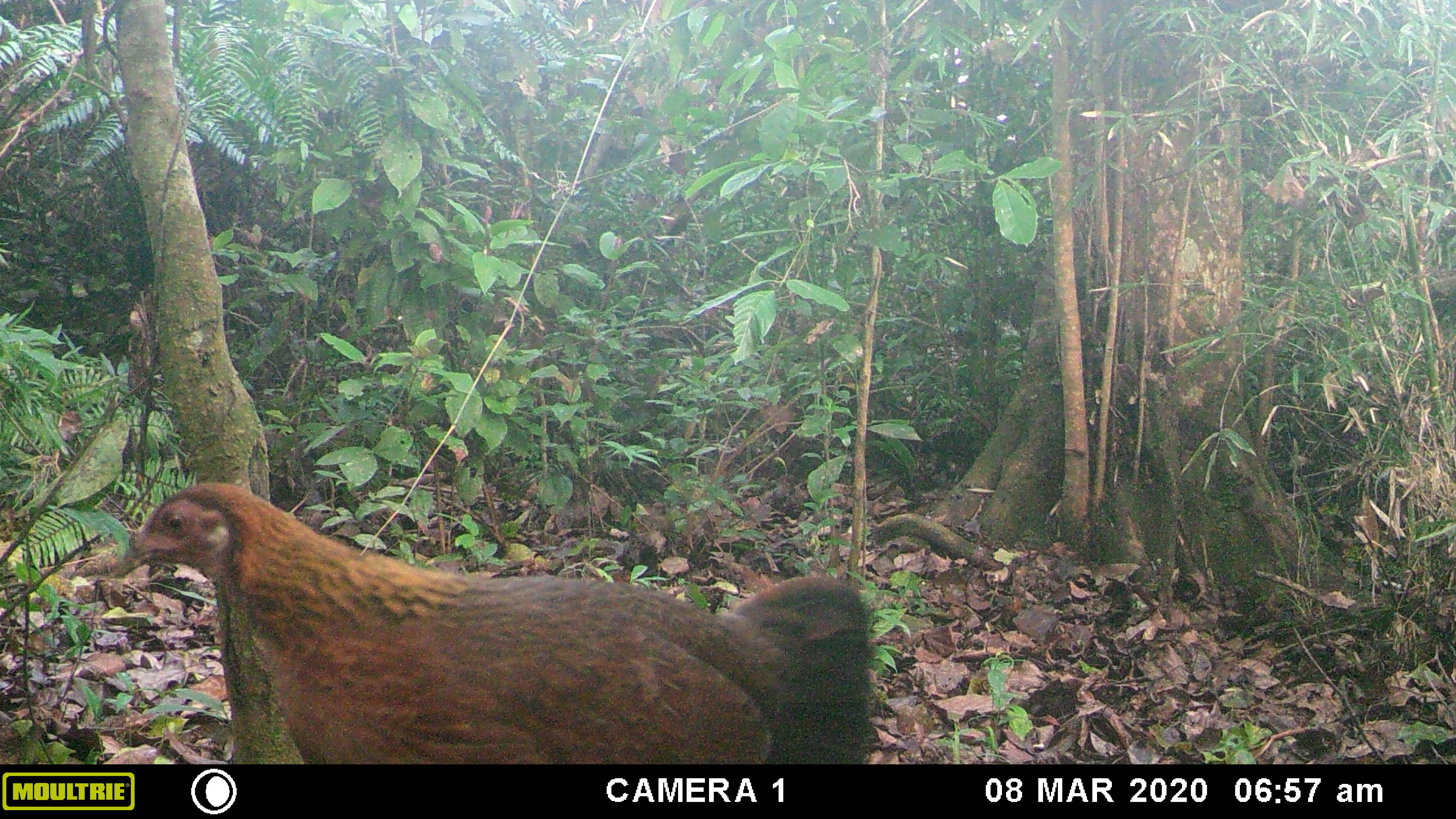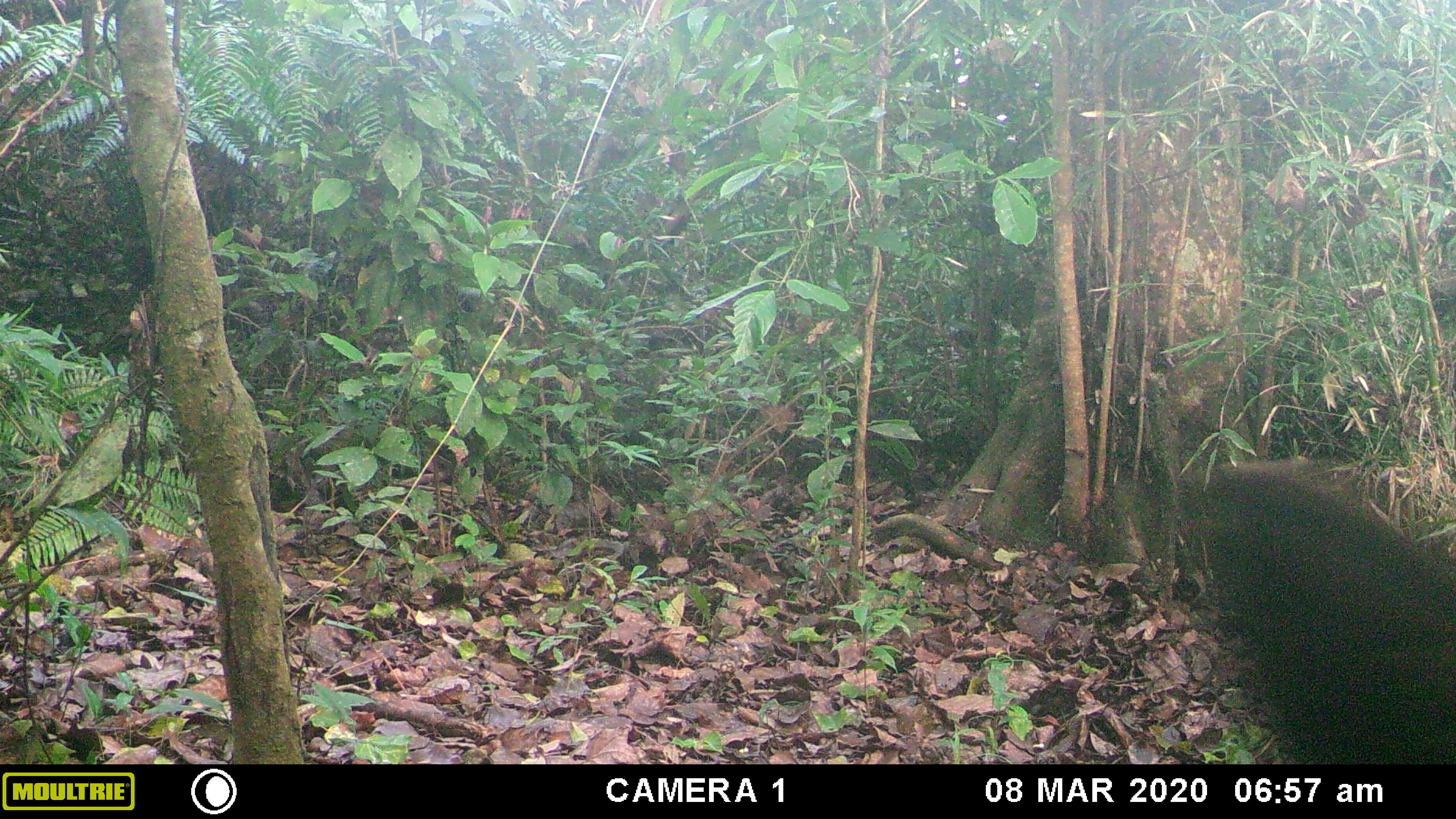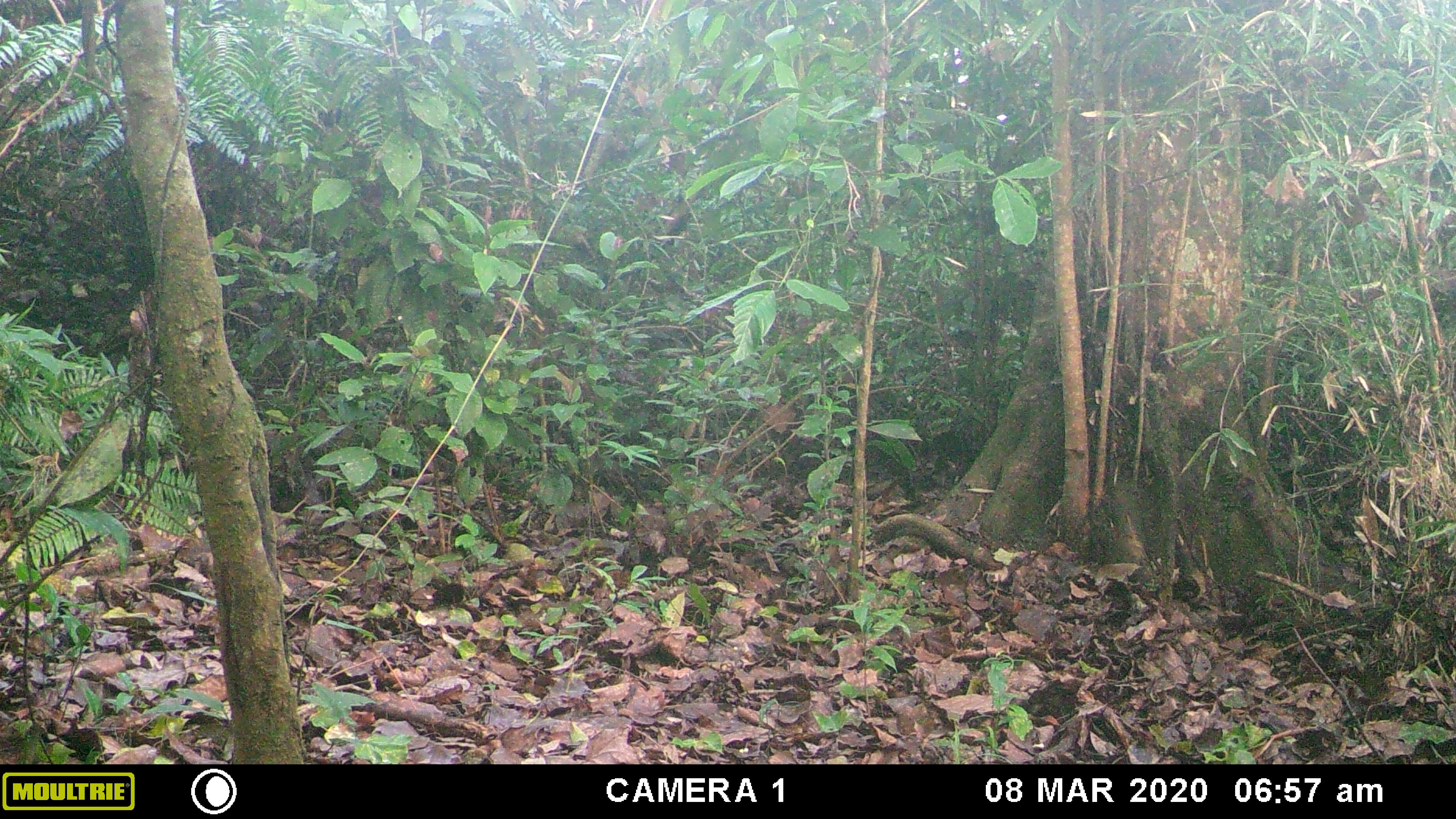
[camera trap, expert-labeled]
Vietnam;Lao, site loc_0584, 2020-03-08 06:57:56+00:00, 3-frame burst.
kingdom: Animalia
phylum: Chordata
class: Aves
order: Galliformes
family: Phasianidae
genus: Gallus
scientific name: Gallus gallus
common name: red junglefowl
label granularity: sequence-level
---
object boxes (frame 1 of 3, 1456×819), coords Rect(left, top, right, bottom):
red junglefowl: Rect(116, 483, 871, 764)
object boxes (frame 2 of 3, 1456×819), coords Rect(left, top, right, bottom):
red junglefowl: Rect(1181, 463, 1456, 764)